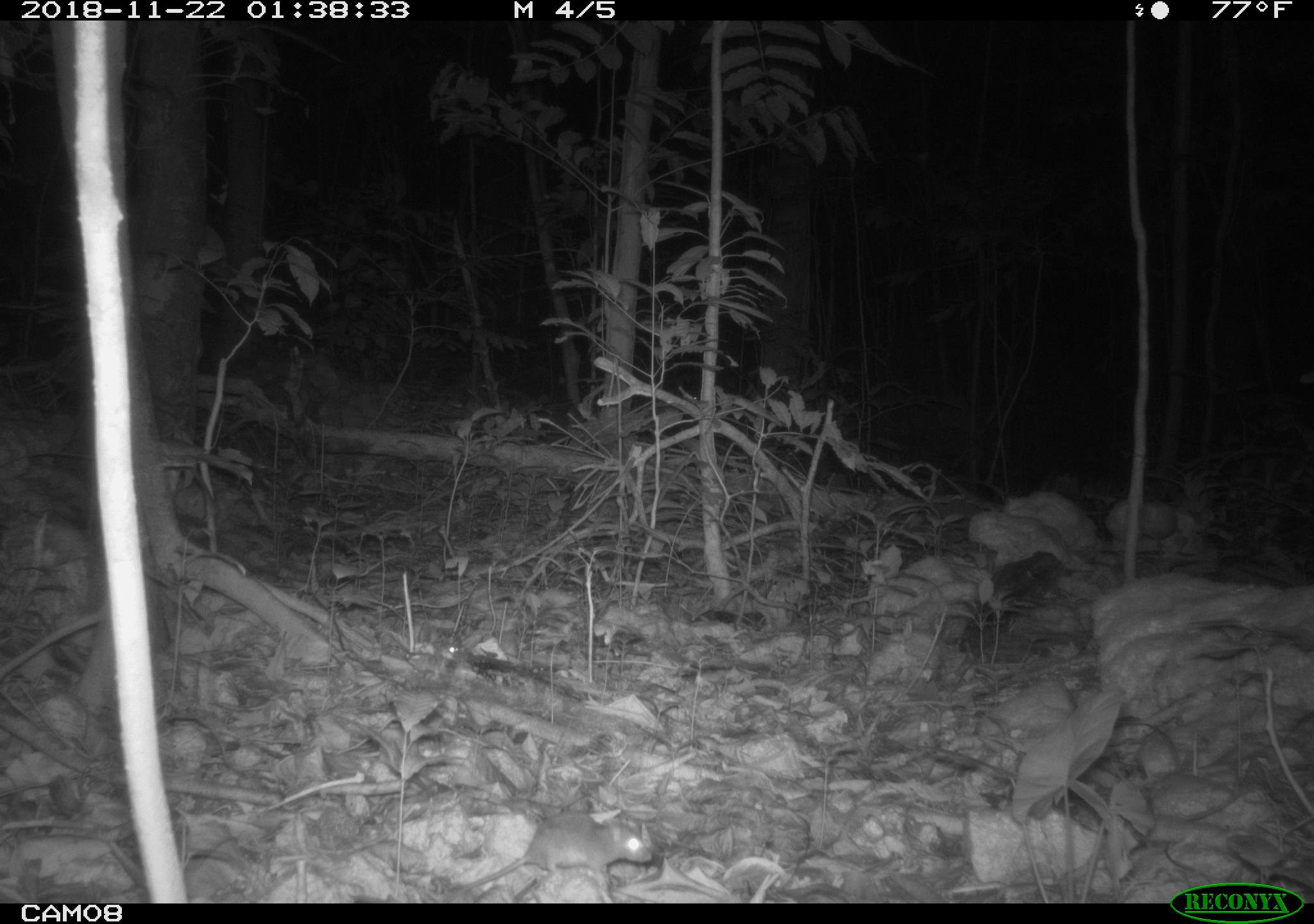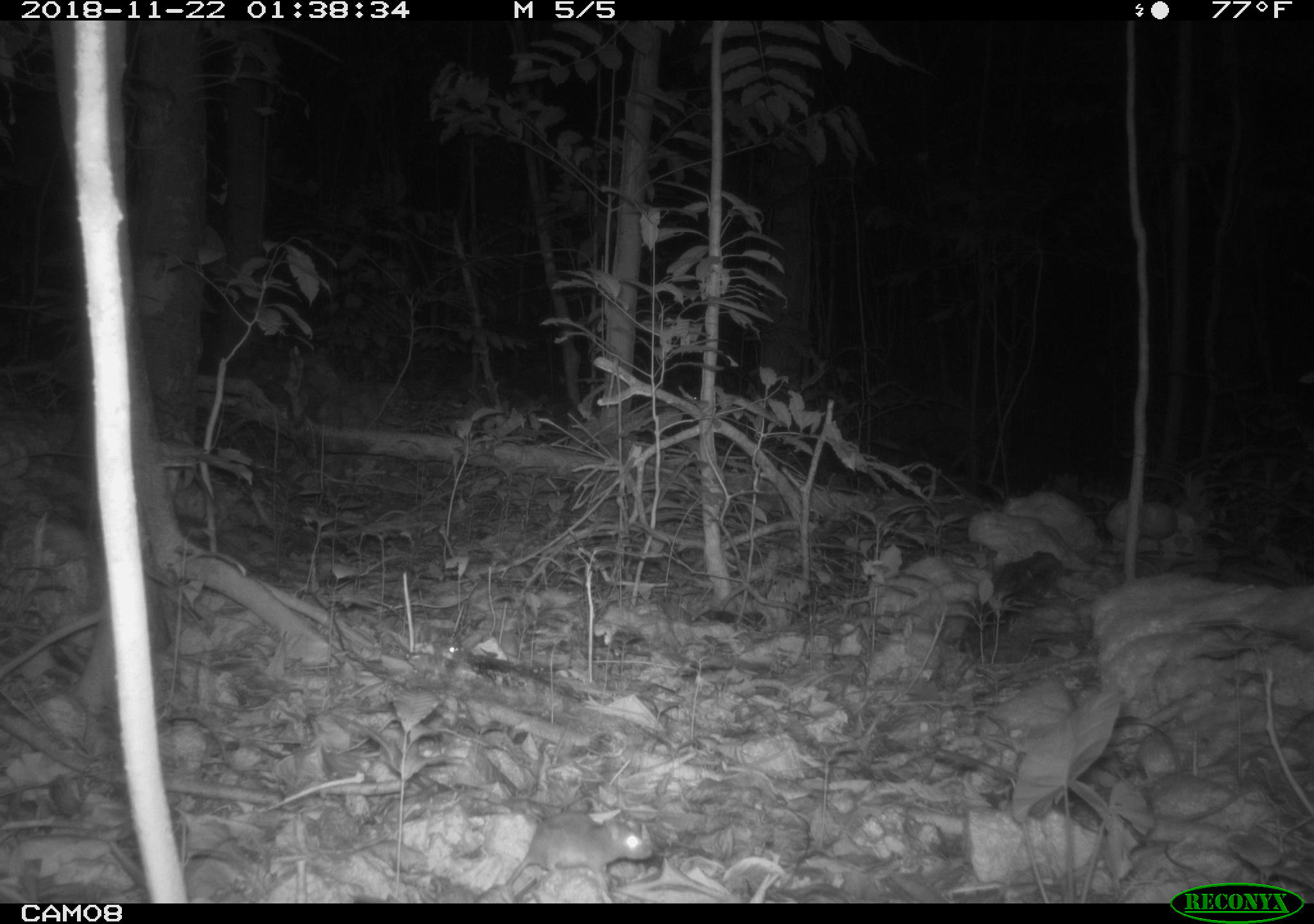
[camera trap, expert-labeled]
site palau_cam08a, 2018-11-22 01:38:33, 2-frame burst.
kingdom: Animalia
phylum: Chordata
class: Mammalia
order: Rodentia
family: Muridae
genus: Rattus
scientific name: Rattus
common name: rat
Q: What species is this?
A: Rat (Rattus).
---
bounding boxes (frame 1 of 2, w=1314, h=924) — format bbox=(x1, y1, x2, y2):
rat: bbox=(468, 807, 653, 898)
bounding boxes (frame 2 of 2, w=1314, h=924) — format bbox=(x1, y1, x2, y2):
rat: bbox=(495, 802, 651, 898)